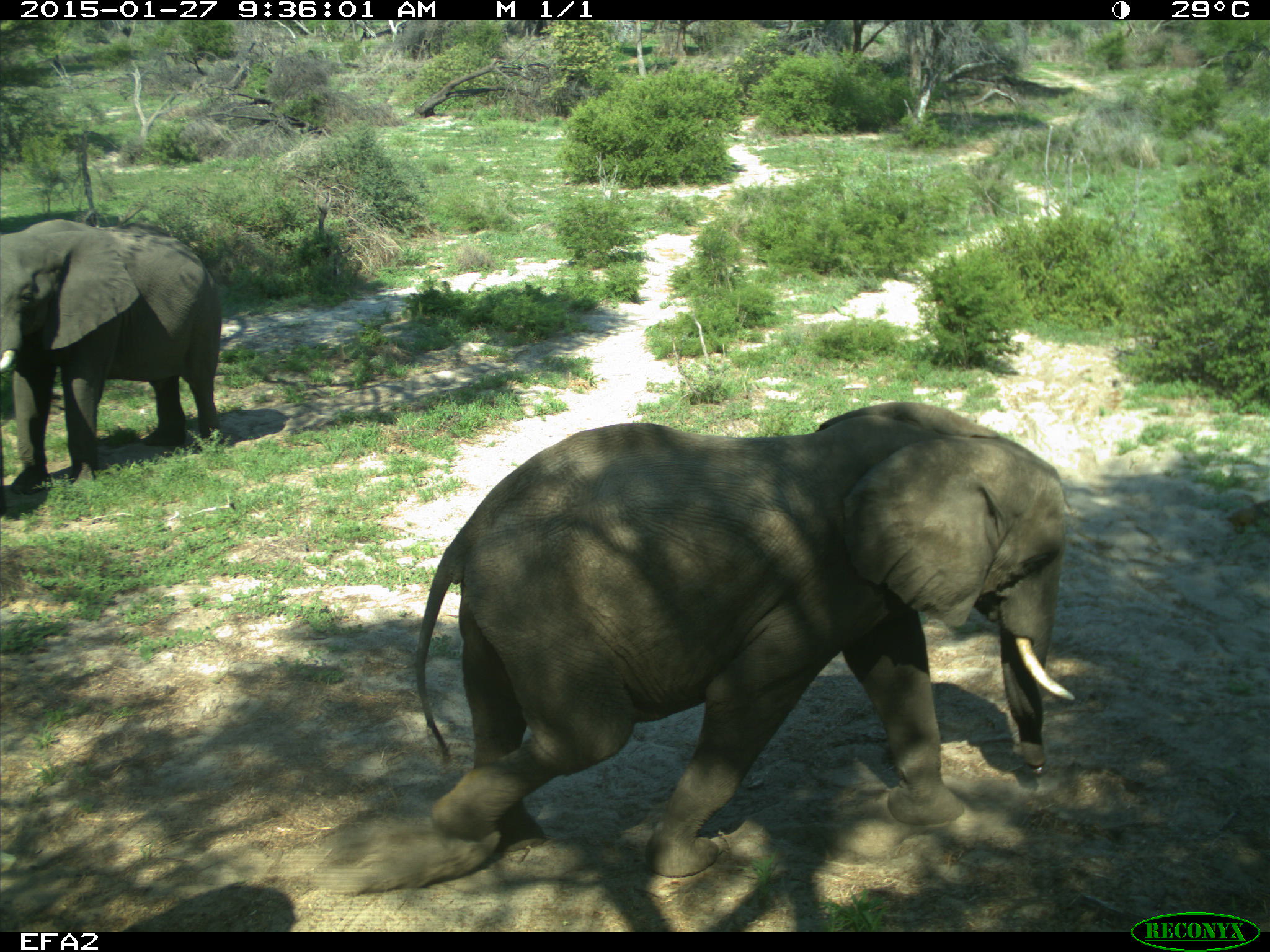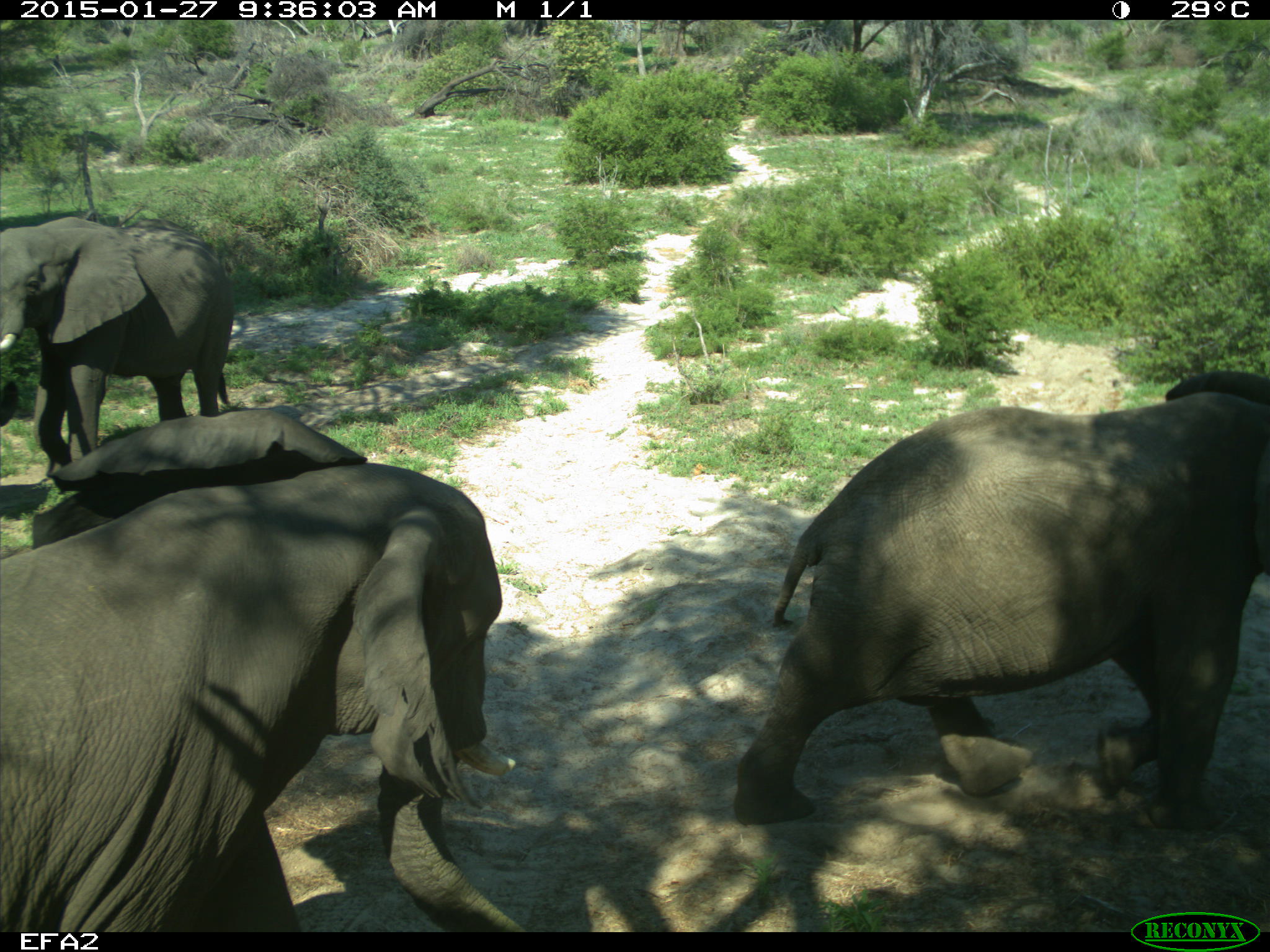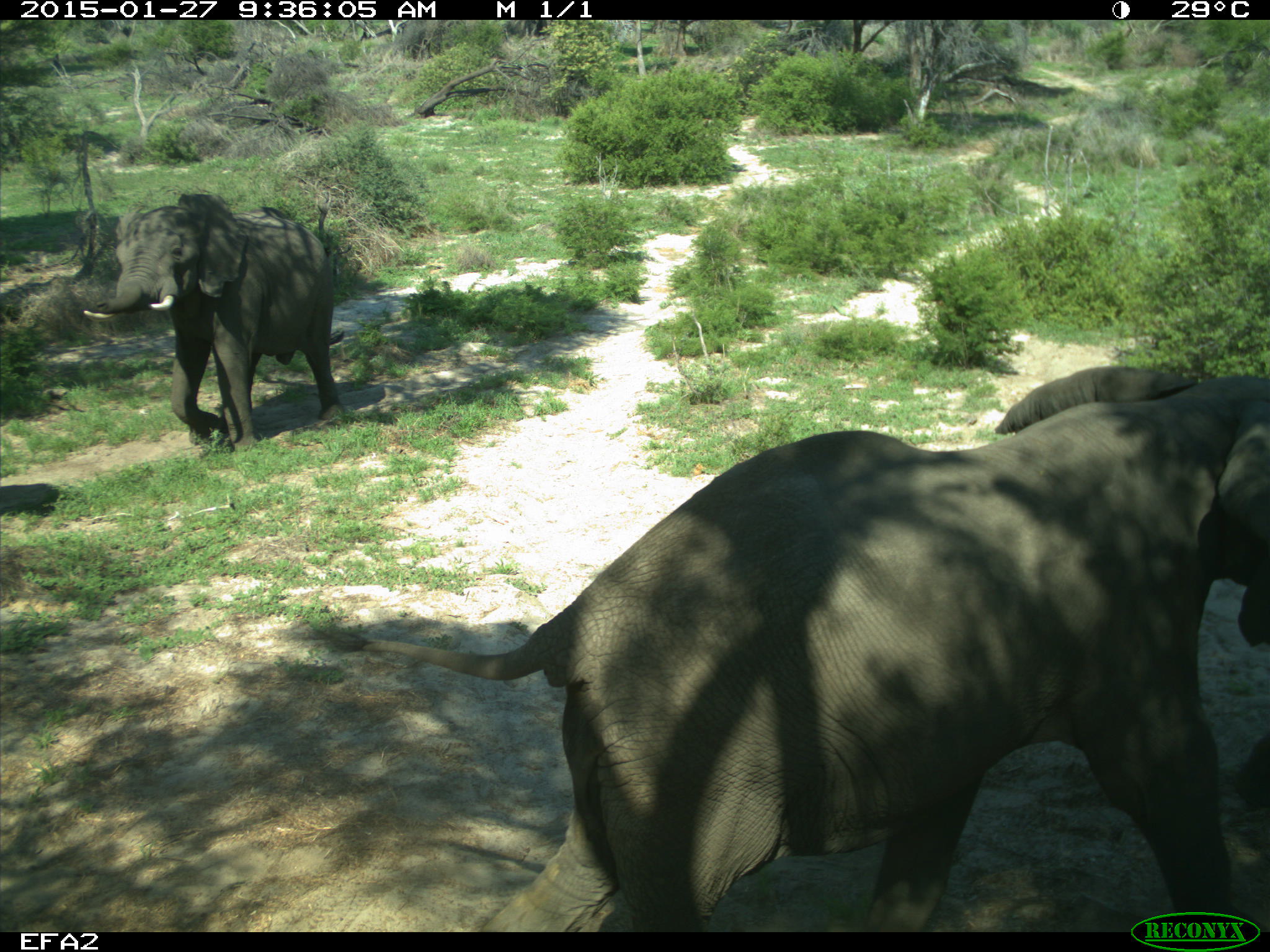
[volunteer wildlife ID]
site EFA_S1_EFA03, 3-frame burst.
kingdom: Animalia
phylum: Chordata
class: Mammalia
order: Proboscidea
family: Elephantidae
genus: Loxodonta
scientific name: Loxodonta africana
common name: african bush elephant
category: elephant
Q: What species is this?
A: Elephant (african bush elephant) (Loxodonta africana).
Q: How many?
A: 3.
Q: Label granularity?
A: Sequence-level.